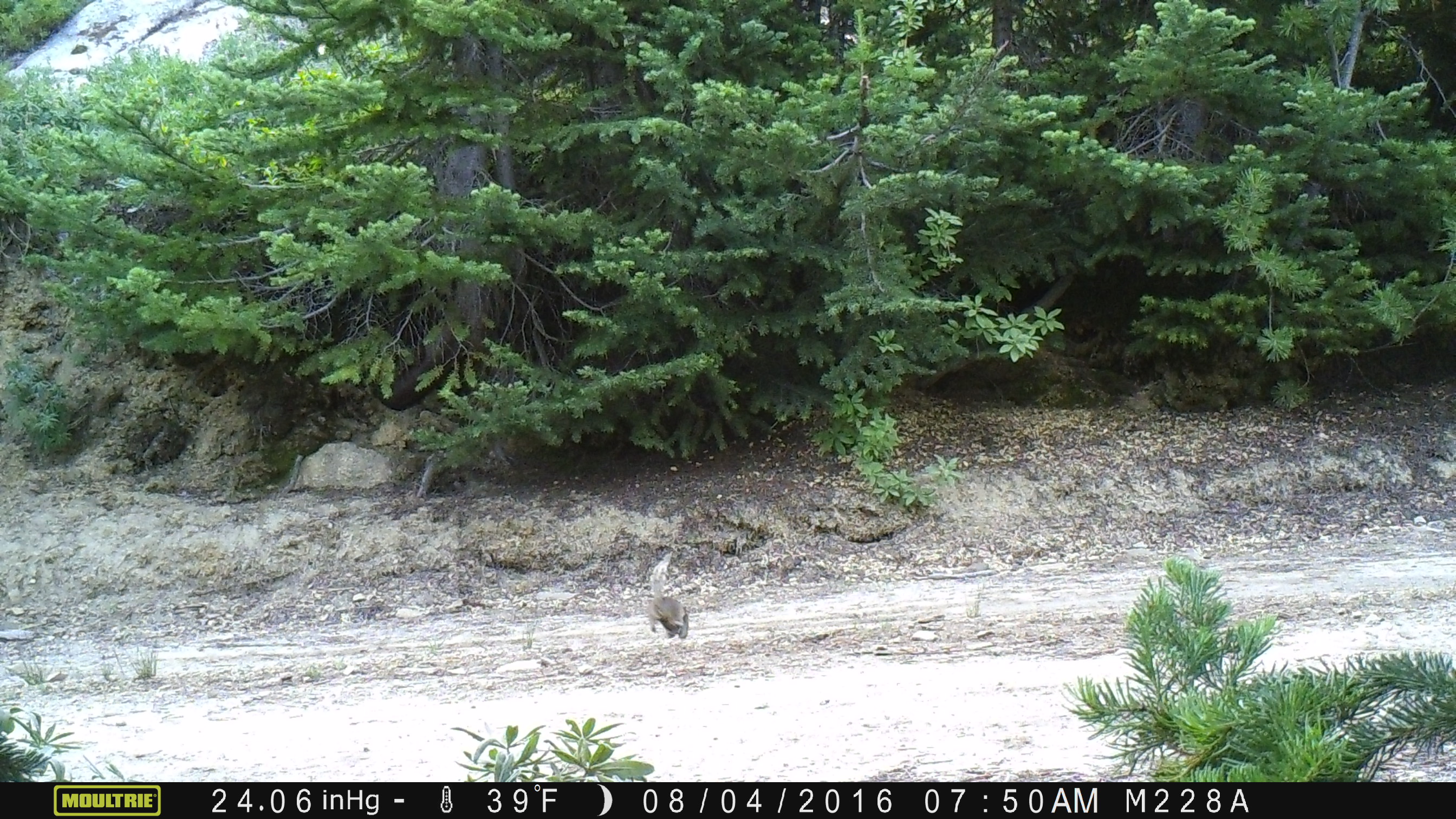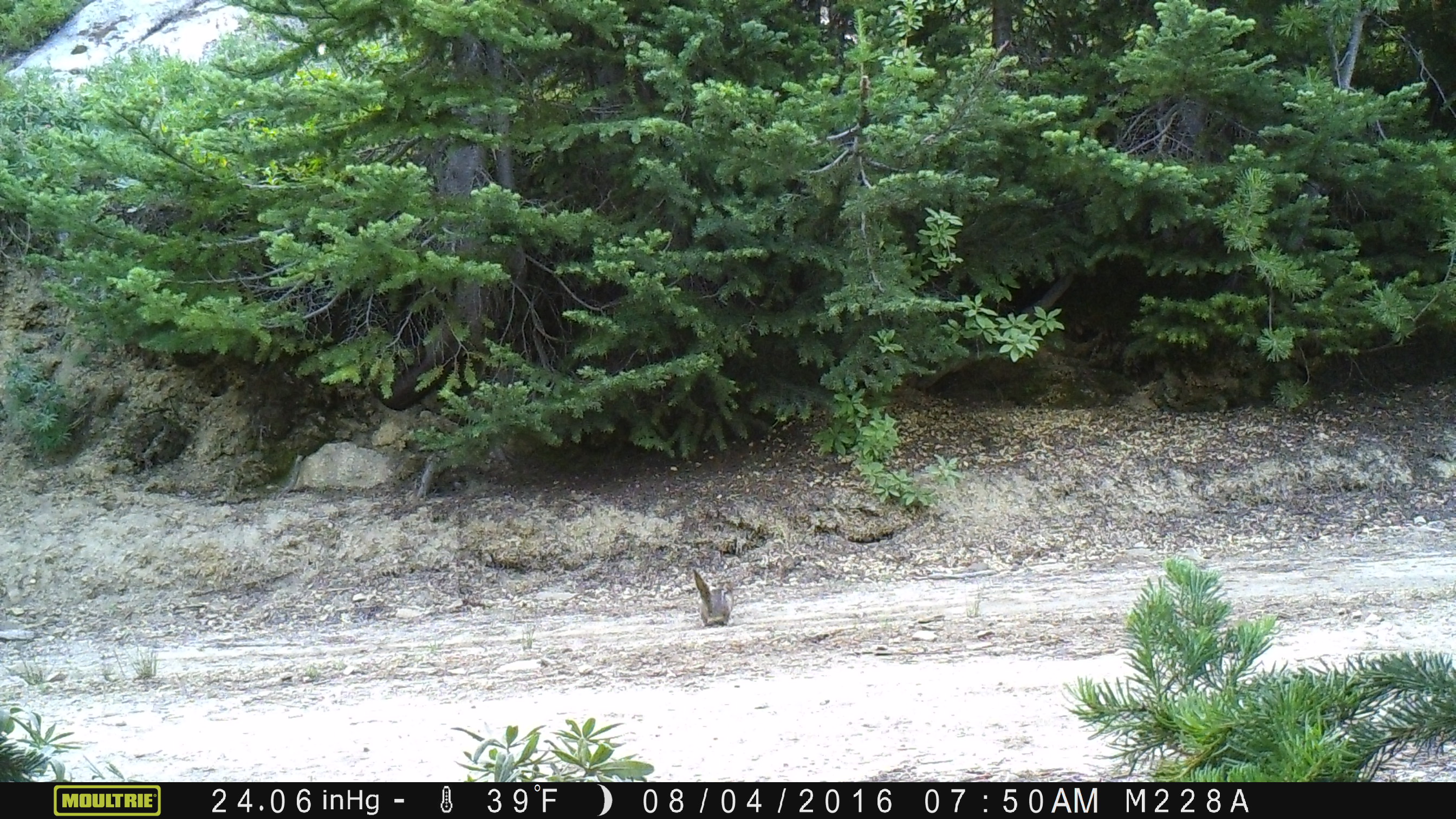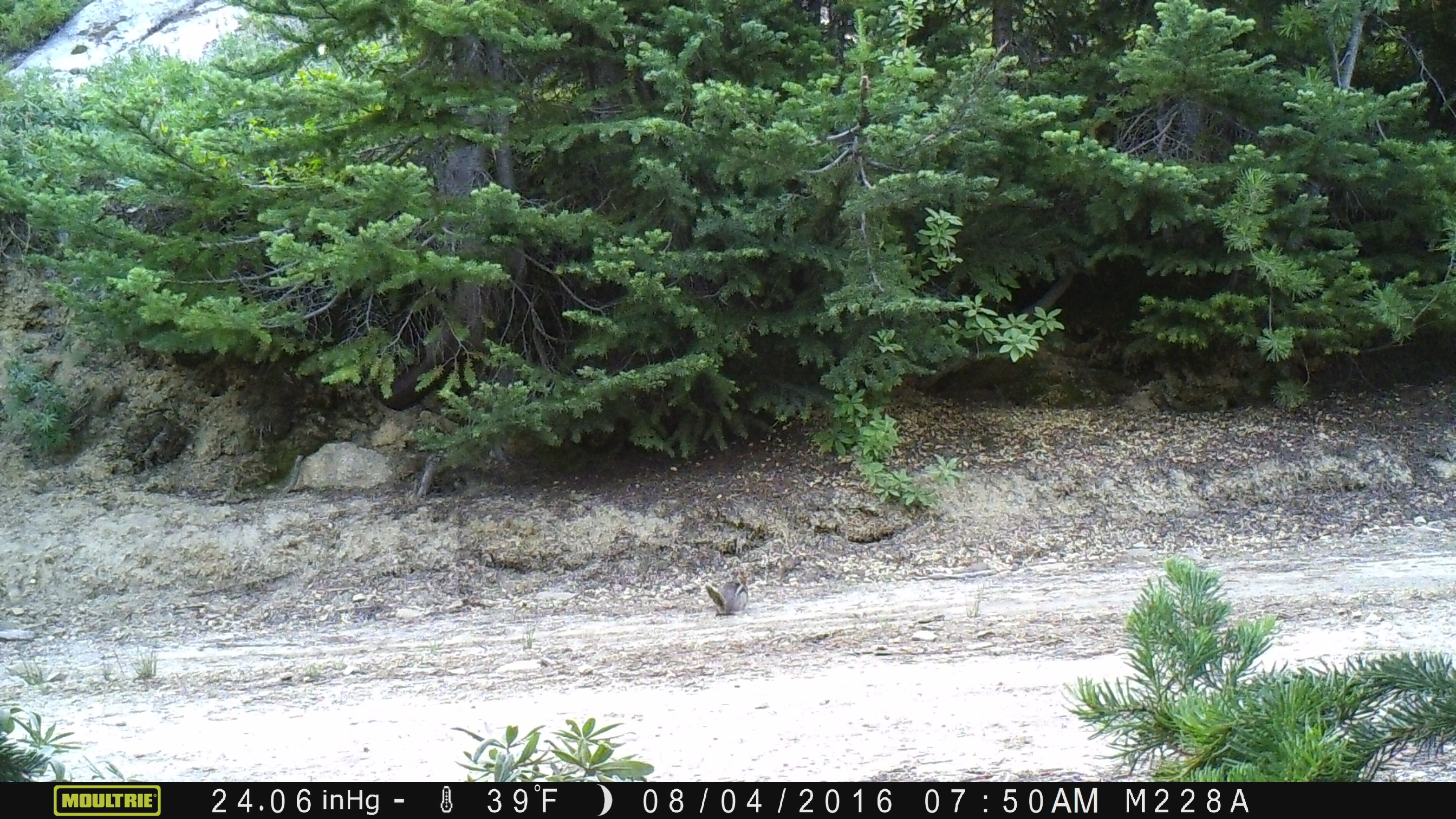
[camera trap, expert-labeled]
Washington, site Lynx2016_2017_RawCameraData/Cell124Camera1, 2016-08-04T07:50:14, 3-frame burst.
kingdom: Animalia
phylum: Chordata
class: Mammalia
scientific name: Mammalia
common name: small mammal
Small mammal (Mammalia). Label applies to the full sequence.